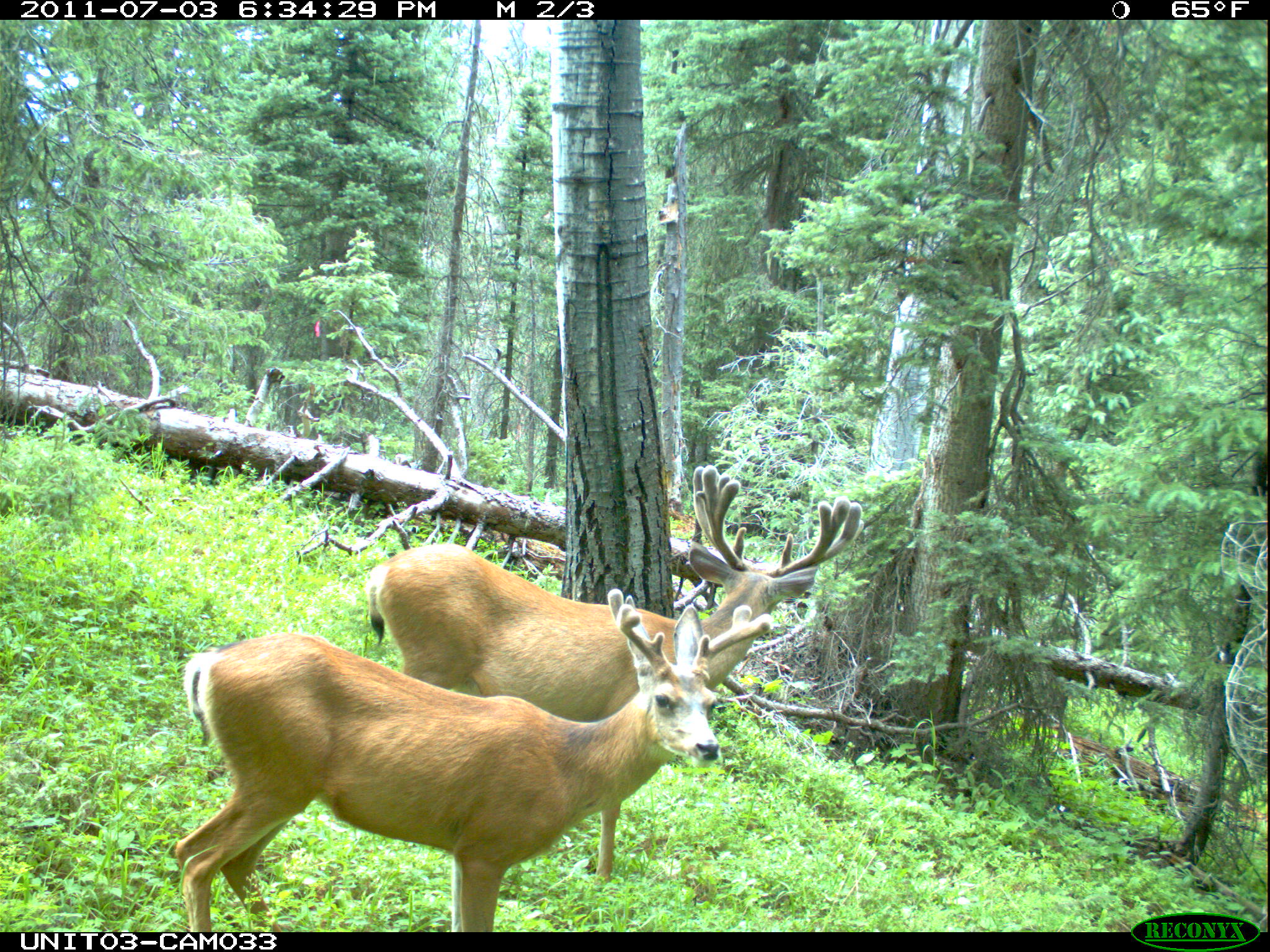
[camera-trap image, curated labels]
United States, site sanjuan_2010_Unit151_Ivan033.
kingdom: Animalia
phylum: Chordata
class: Mammalia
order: Artiodactyla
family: Cervidae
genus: Odocoileus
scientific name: Odocoileus hemionus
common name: mule deer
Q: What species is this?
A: Odocoileus hemionus (mule deer).